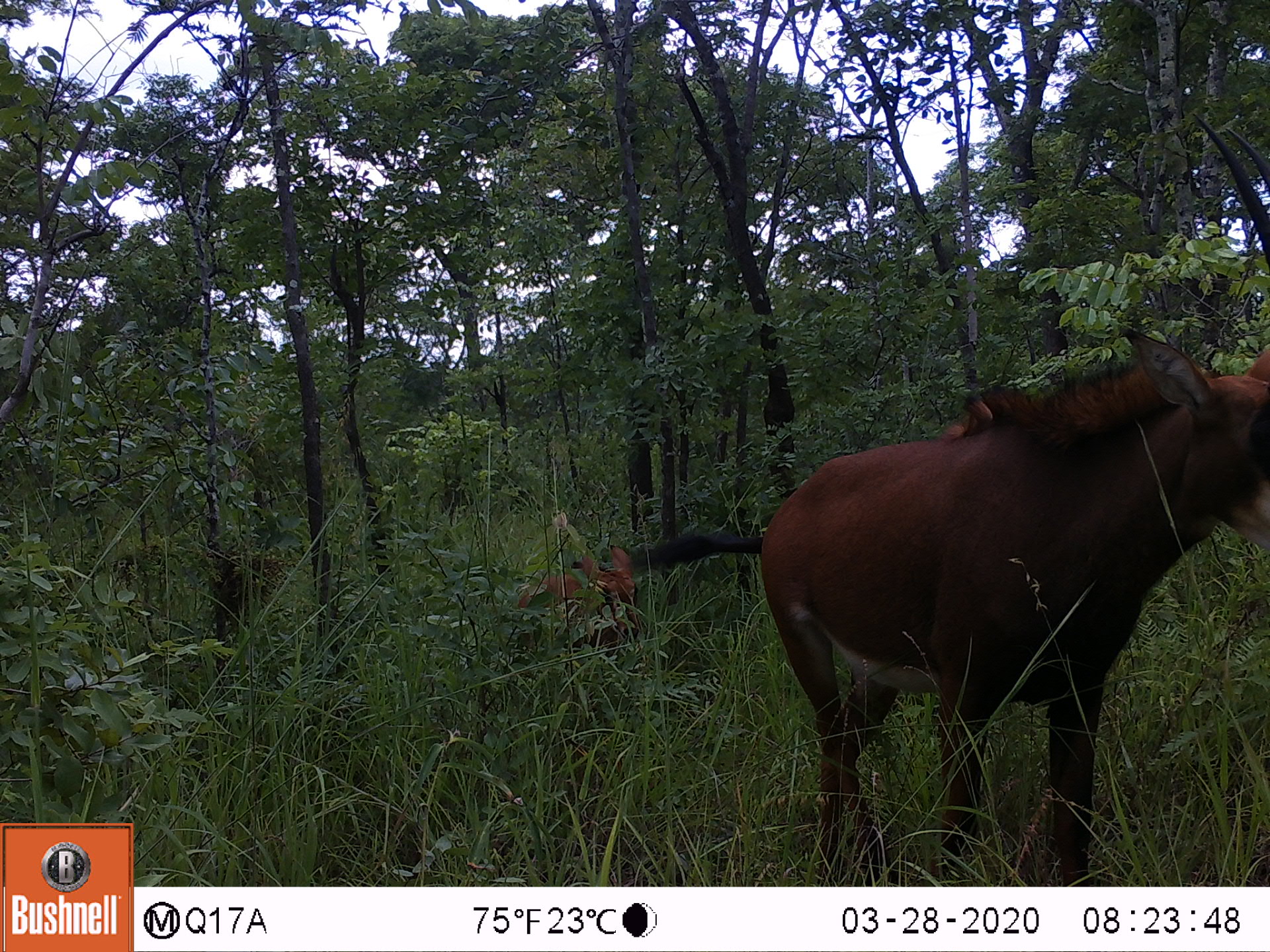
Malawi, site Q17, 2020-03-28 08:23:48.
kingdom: Animalia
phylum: Chordata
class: Mammalia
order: Artiodactyla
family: Bovidae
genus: Hippotragus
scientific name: Hippotragus niger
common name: sable antelope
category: sable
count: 2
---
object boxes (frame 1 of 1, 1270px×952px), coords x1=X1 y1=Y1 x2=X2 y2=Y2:
sable: x1=735 y1=328 x2=1262 y2=878; x1=507 y1=525 x2=656 y2=676